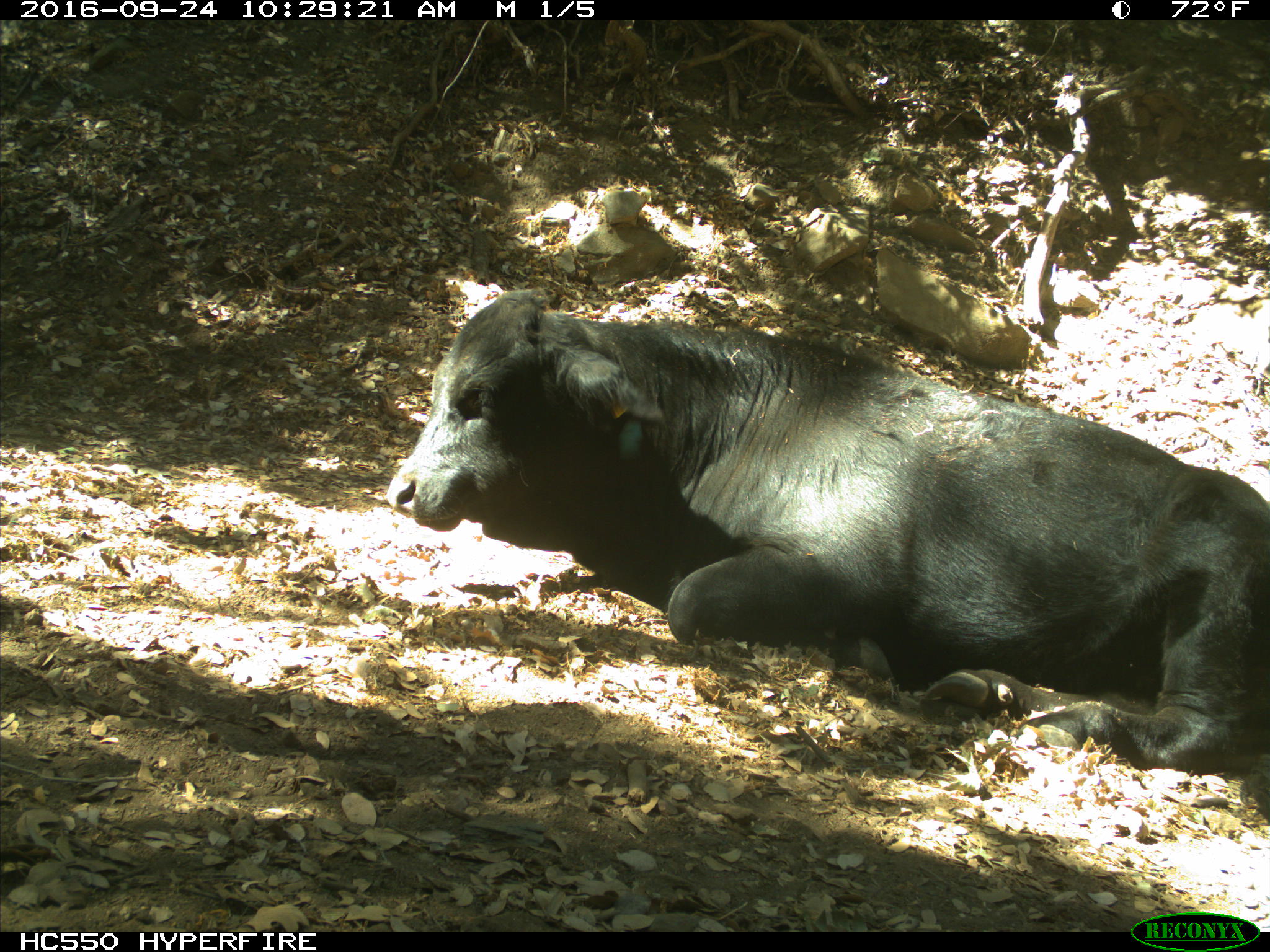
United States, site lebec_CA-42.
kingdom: Animalia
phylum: Chordata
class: Mammalia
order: Artiodactyla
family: Bovidae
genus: Bos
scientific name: Bos taurus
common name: domestic cow